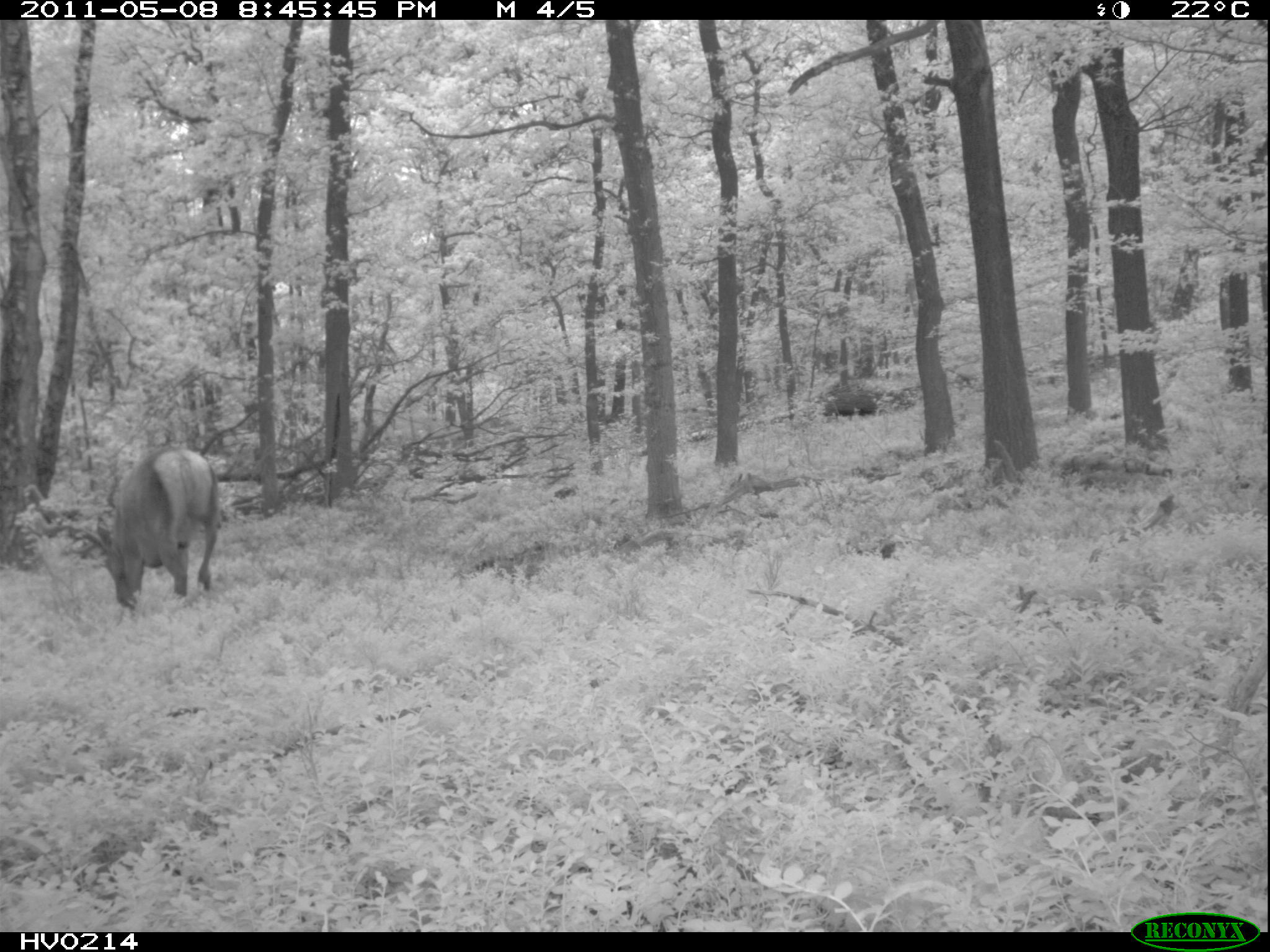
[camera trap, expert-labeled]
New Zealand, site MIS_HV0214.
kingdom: Animalia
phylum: Chordata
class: Mammalia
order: Artiodactyla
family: Cervidae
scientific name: Cervidae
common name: deer